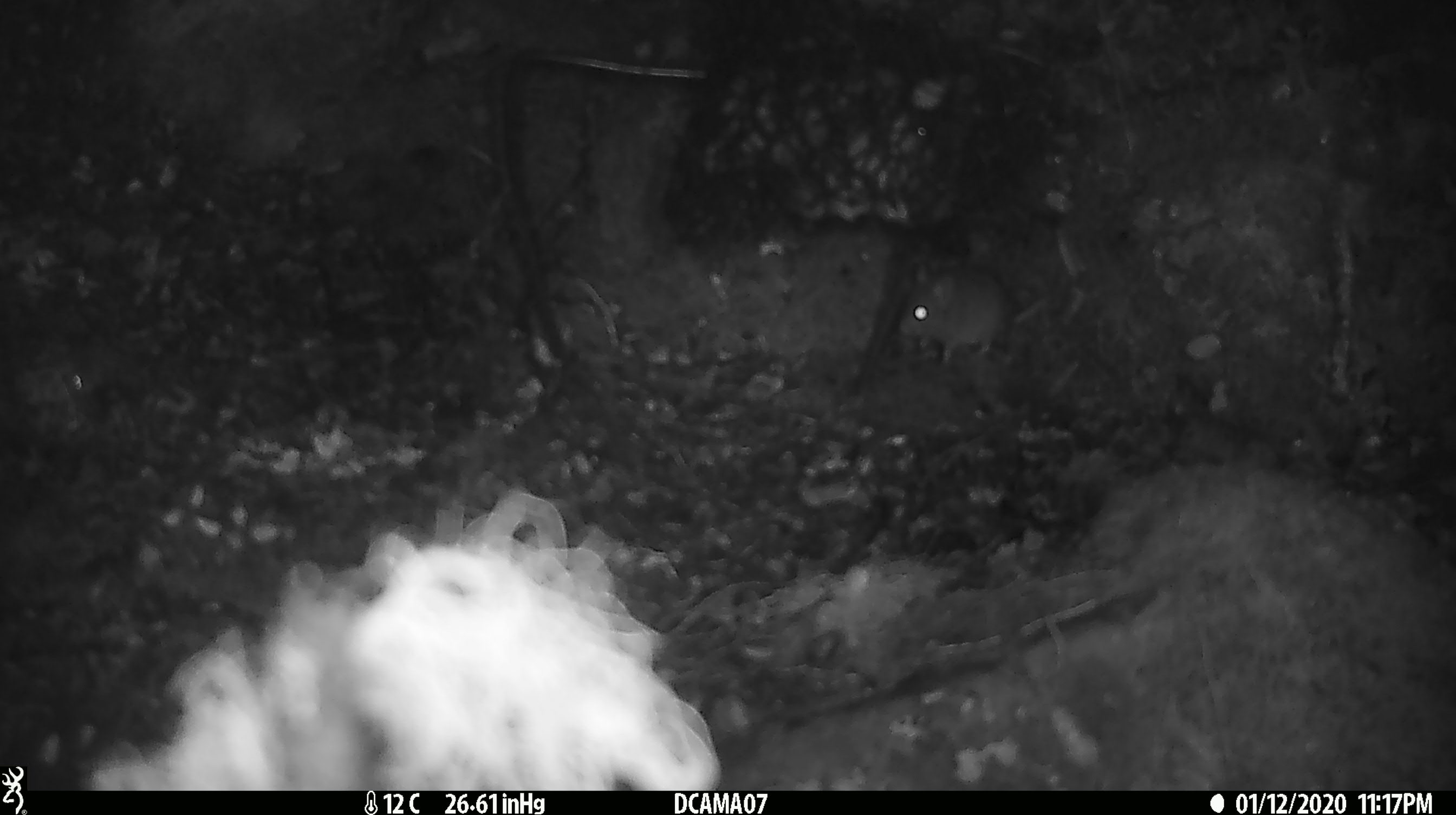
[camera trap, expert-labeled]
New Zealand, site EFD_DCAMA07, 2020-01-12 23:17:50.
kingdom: Animalia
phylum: Chordata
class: Mammalia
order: Rodentia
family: Muridae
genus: Mus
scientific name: Mus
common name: mouse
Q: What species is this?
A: Mouse (Mus).